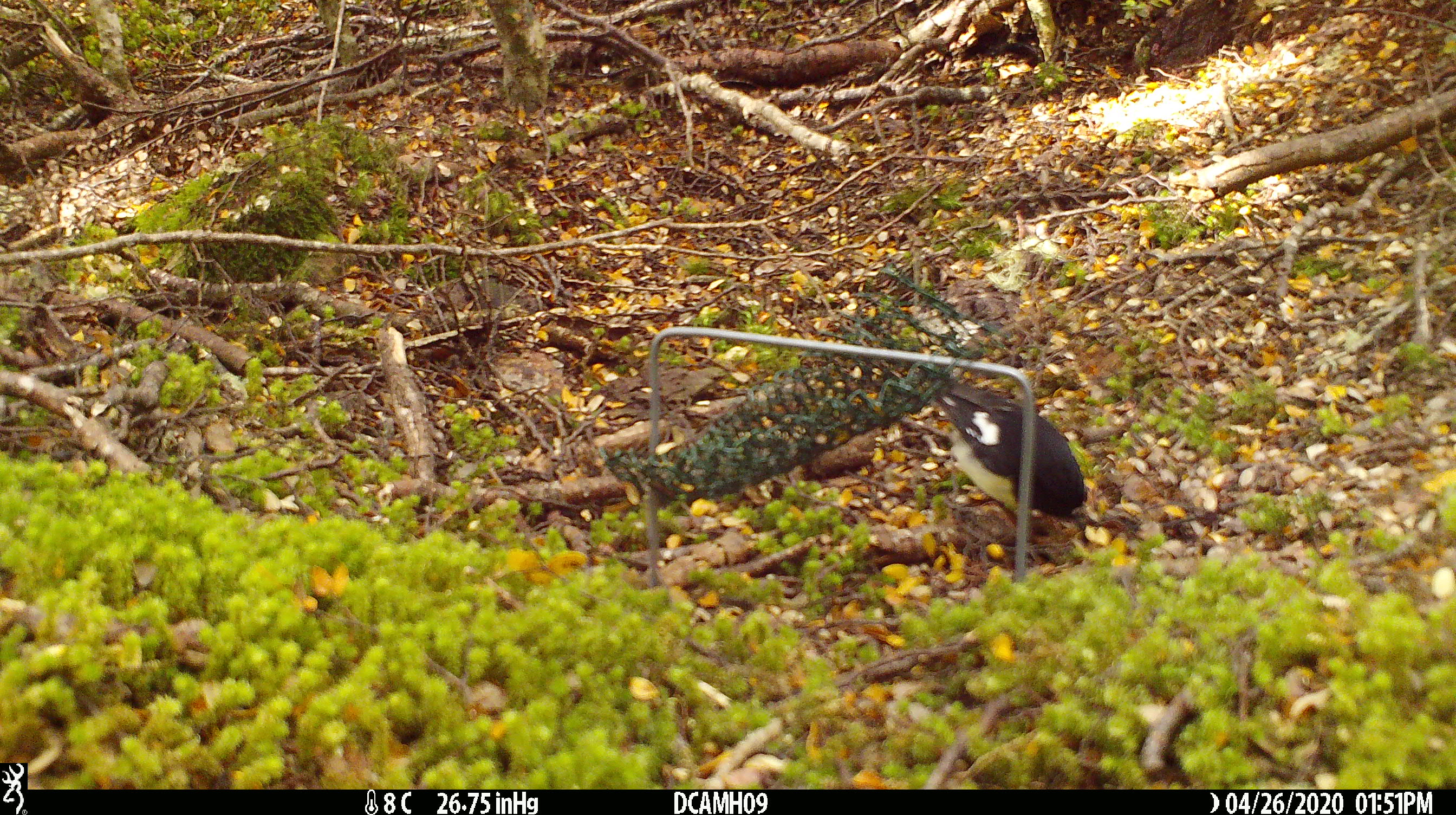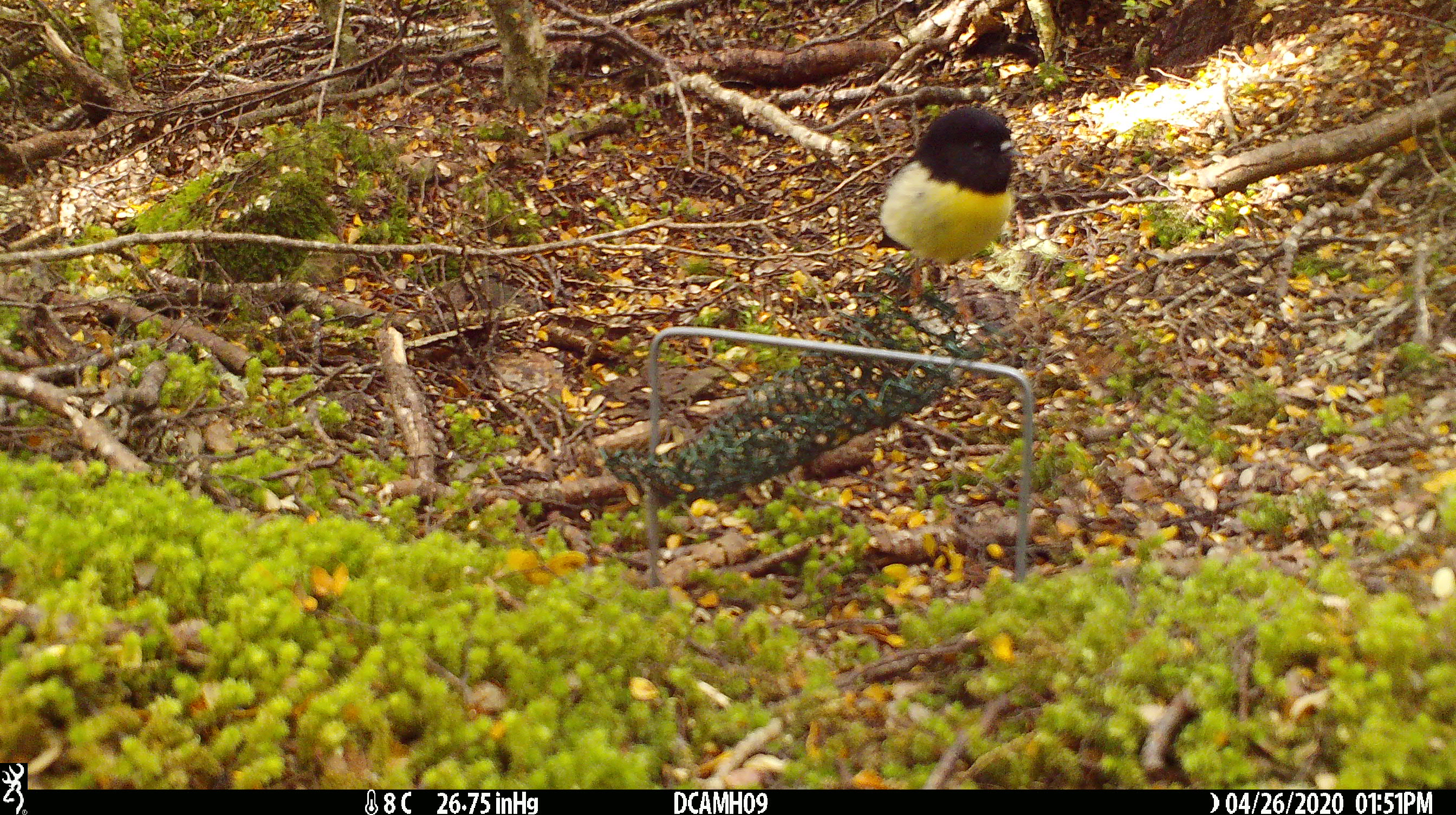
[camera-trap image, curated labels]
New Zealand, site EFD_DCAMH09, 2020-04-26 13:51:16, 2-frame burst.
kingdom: Animalia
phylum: Chordata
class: Aves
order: Passeriformes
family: Petroicidae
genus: Petroica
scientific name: Petroica macrocephala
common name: tomtit